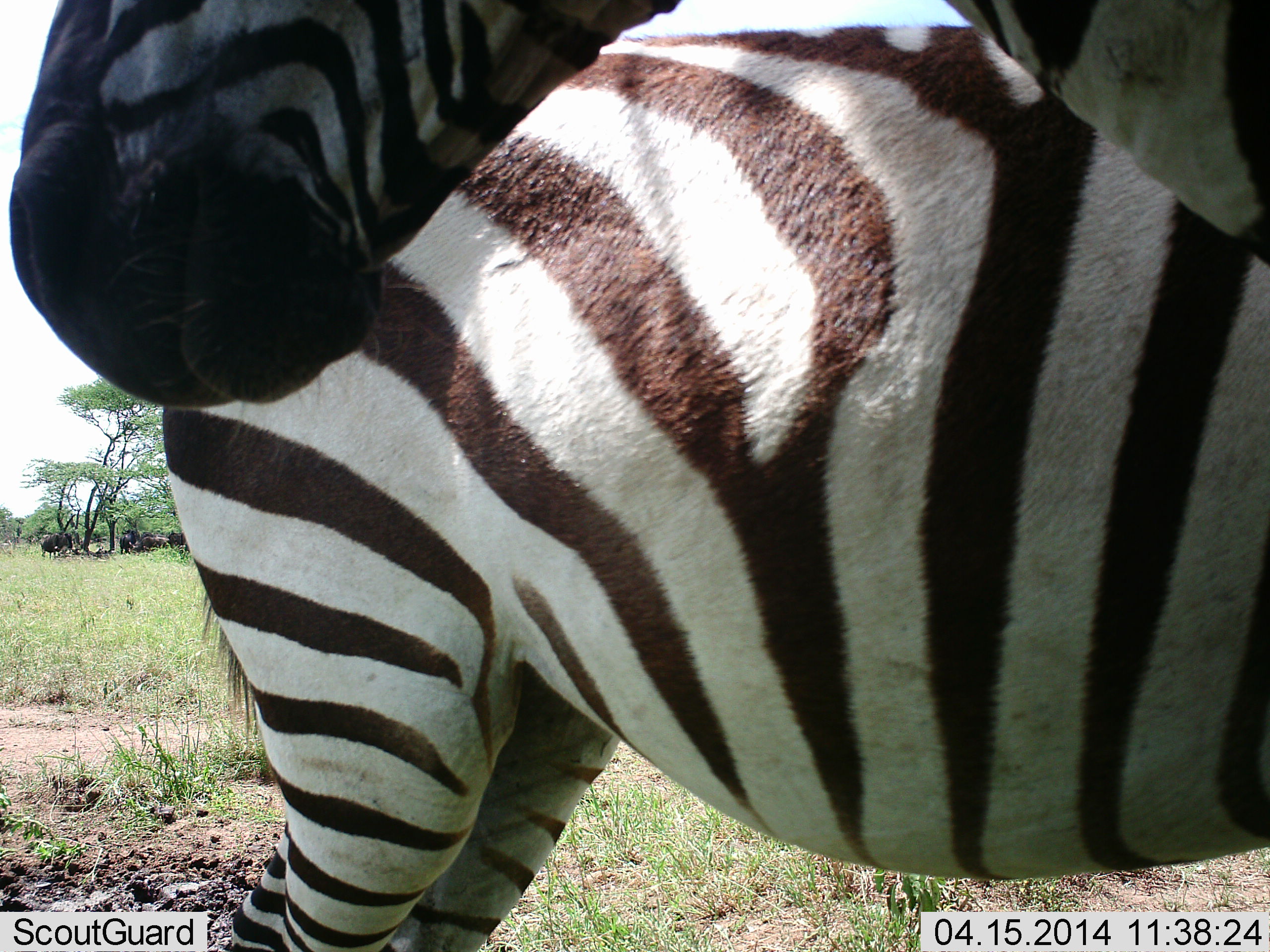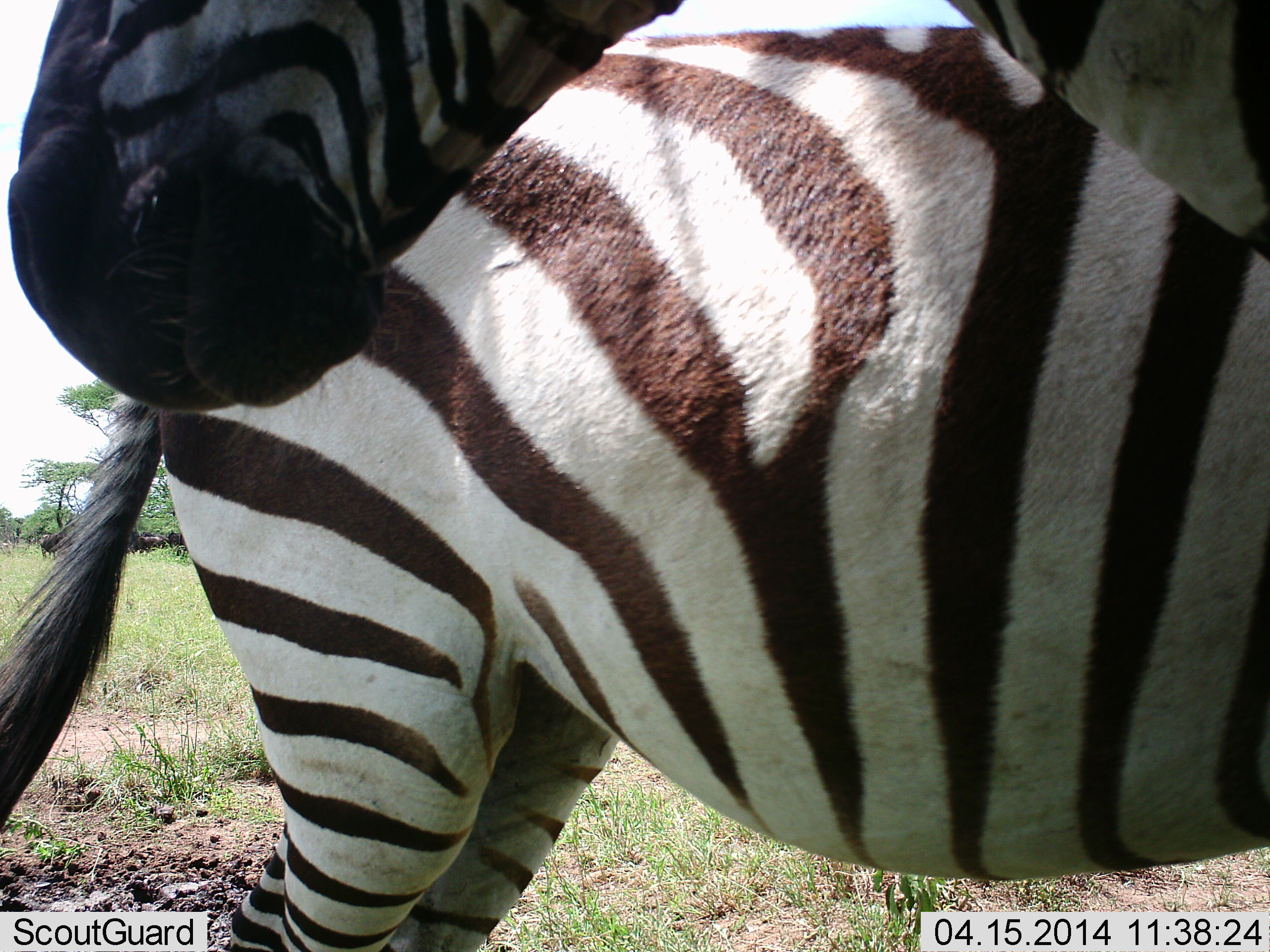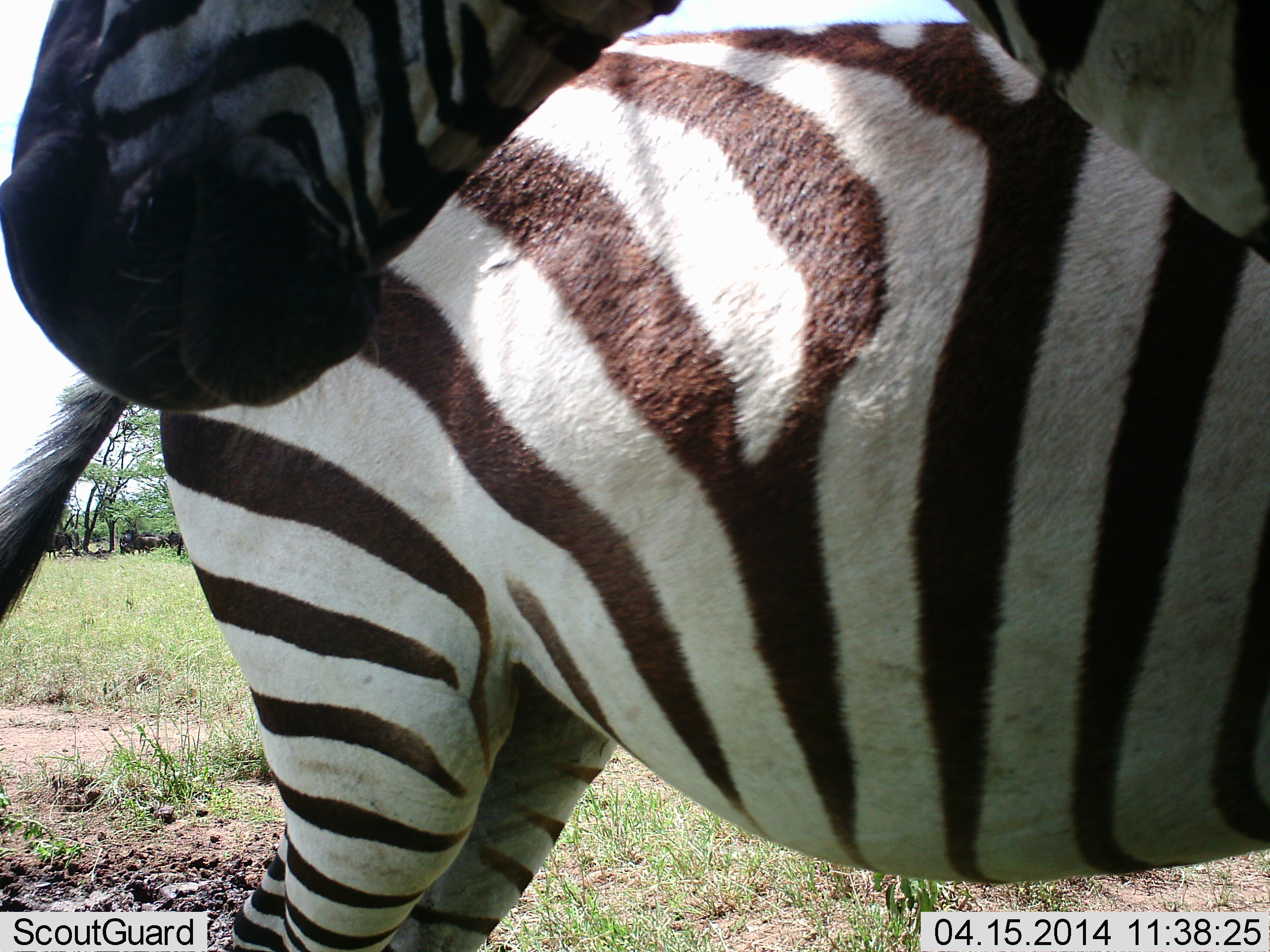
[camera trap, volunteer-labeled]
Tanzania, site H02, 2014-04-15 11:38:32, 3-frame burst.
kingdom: Animalia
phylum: Chordata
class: Mammalia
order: Perissodactyla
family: Equidae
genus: Equus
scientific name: Equus quagga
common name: plains zebra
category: zebra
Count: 2.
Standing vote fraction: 100%.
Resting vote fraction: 0%.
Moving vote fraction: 0%.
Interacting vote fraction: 0%.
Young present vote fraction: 0%.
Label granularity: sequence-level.